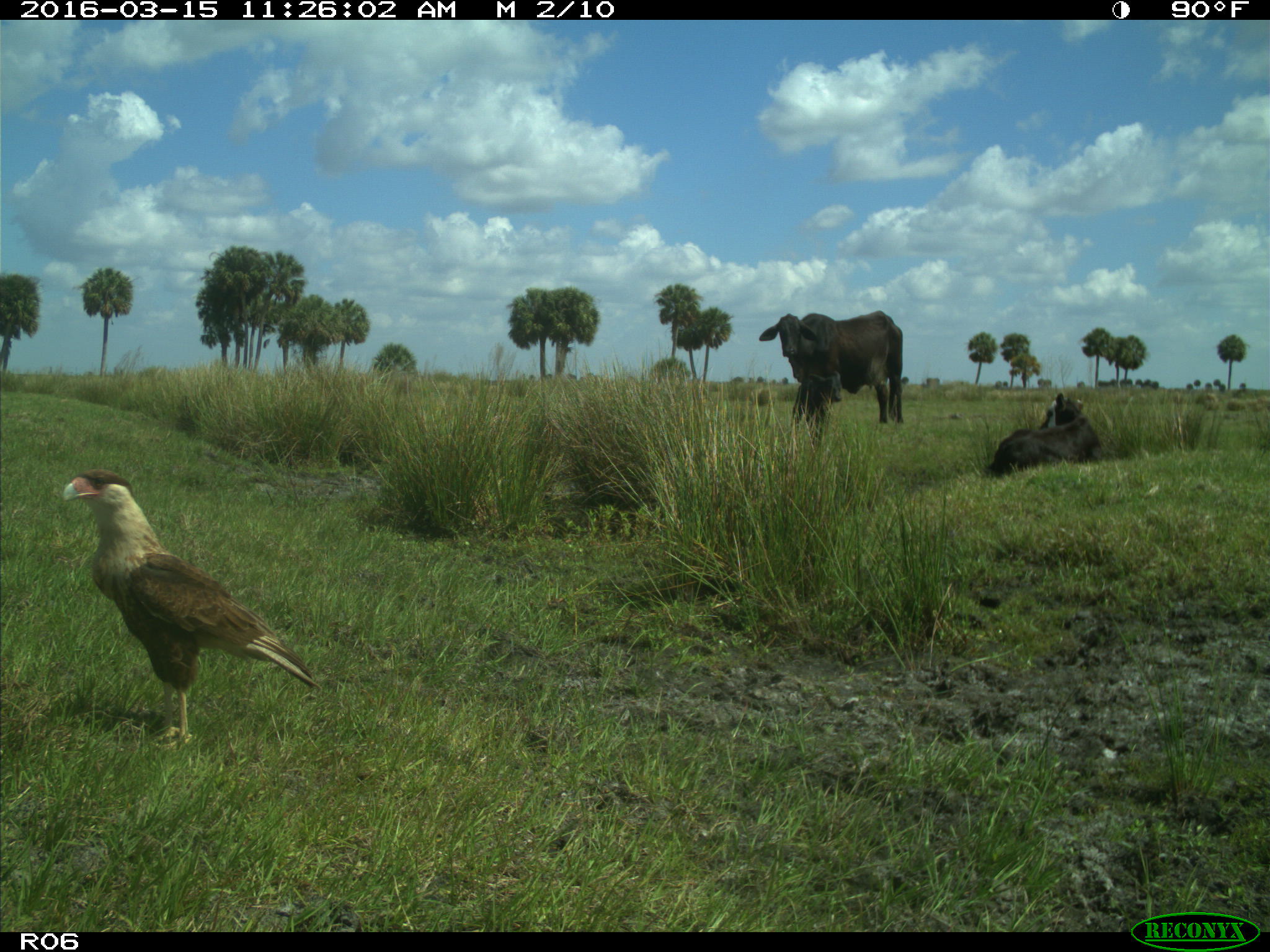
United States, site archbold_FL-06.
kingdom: Animalia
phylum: Chordata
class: Mammalia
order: Artiodactyla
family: Bovidae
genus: Bos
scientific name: Bos taurus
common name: domestic cow